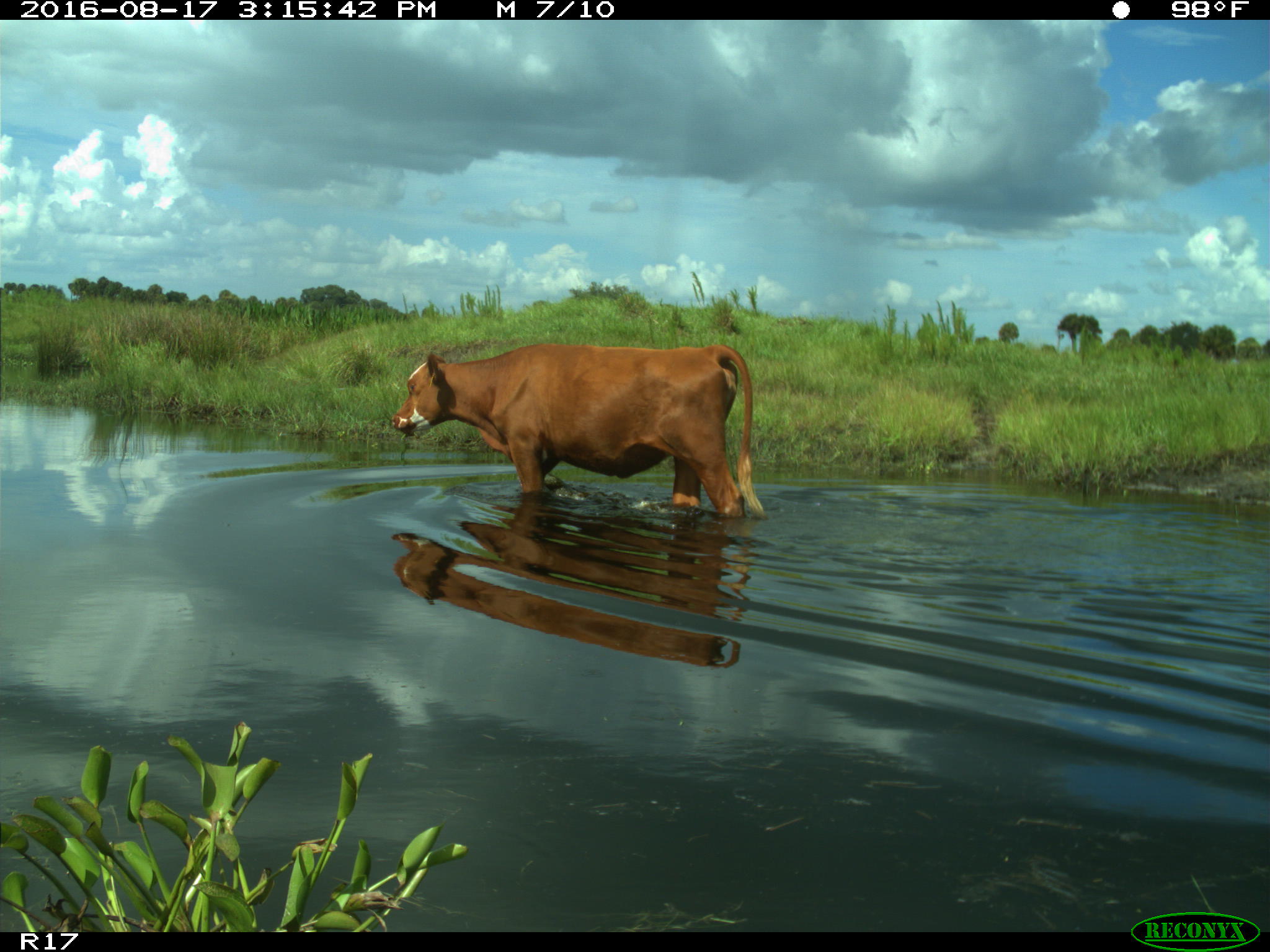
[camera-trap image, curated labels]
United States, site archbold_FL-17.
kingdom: Animalia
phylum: Chordata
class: Mammalia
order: Artiodactyla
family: Bovidae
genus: Bos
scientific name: Bos taurus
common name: domestic cow